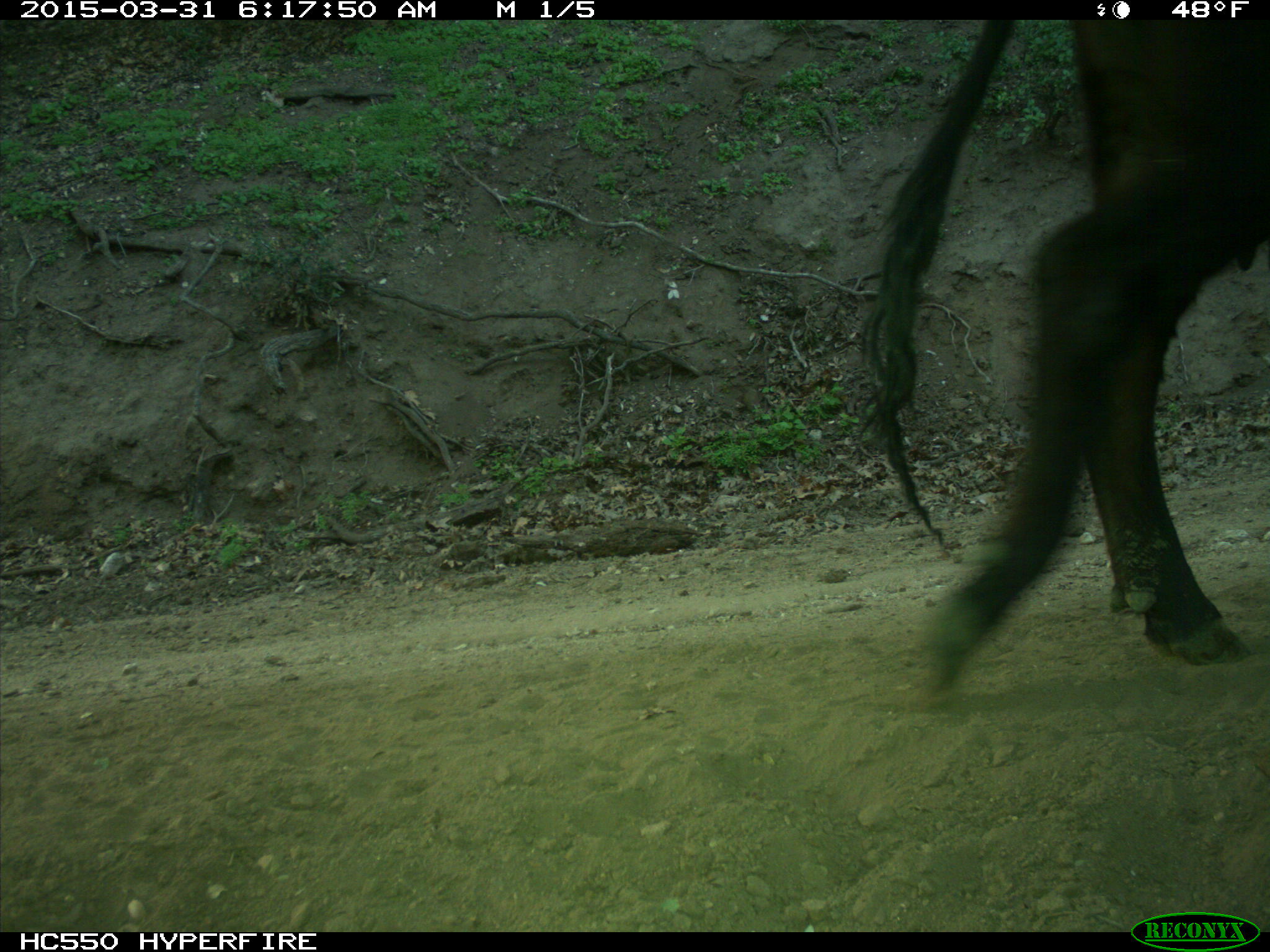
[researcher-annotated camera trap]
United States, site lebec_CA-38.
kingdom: Animalia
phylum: Chordata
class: Mammalia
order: Artiodactyla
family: Bovidae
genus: Bos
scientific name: Bos taurus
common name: domestic cow